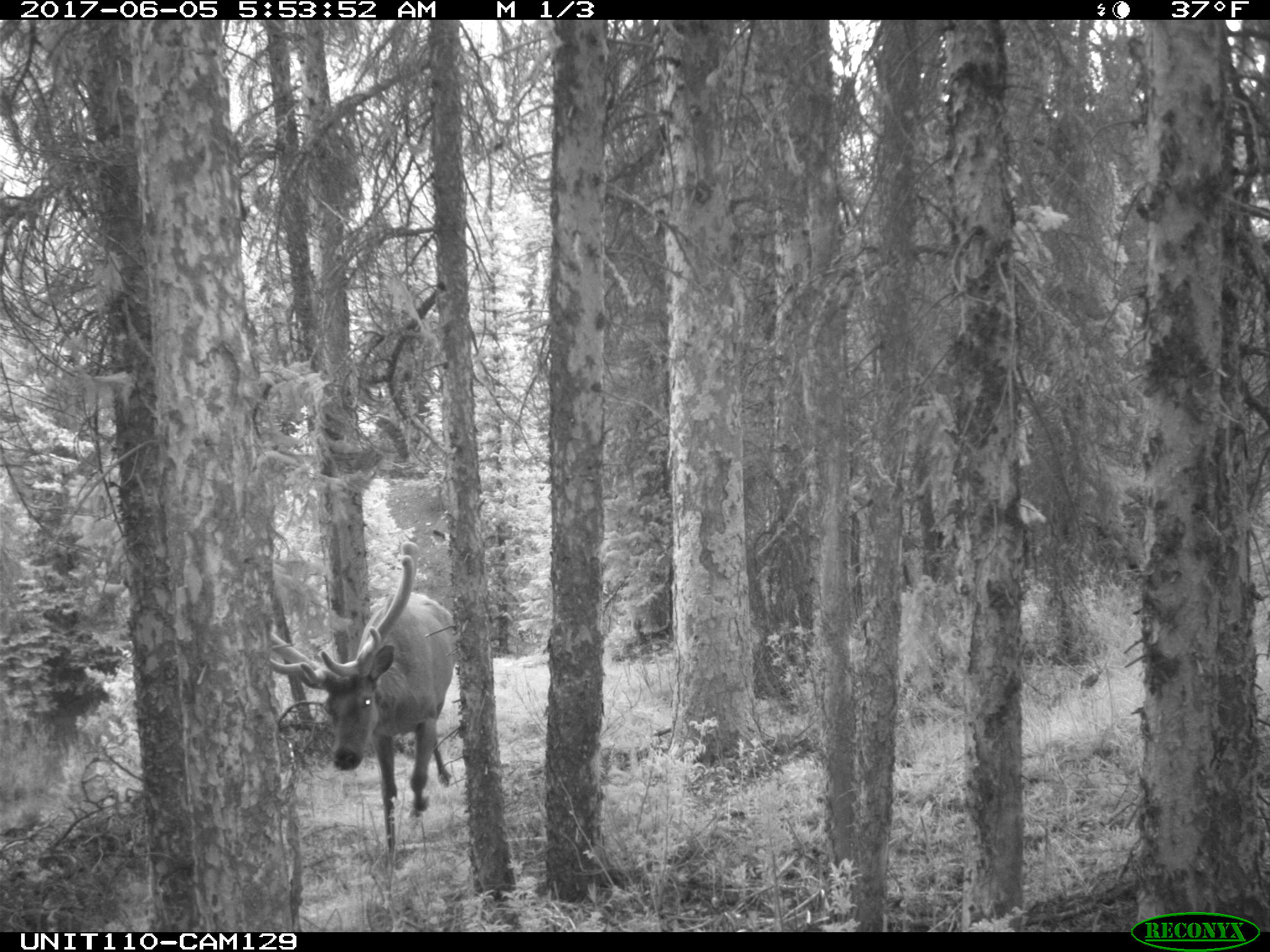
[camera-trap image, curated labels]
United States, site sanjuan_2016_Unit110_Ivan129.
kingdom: Animalia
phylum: Chordata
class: Mammalia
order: Artiodactyla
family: Cervidae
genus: Cervus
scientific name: Cervus elaphus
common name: red deer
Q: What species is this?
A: Cervus elaphus (red deer).